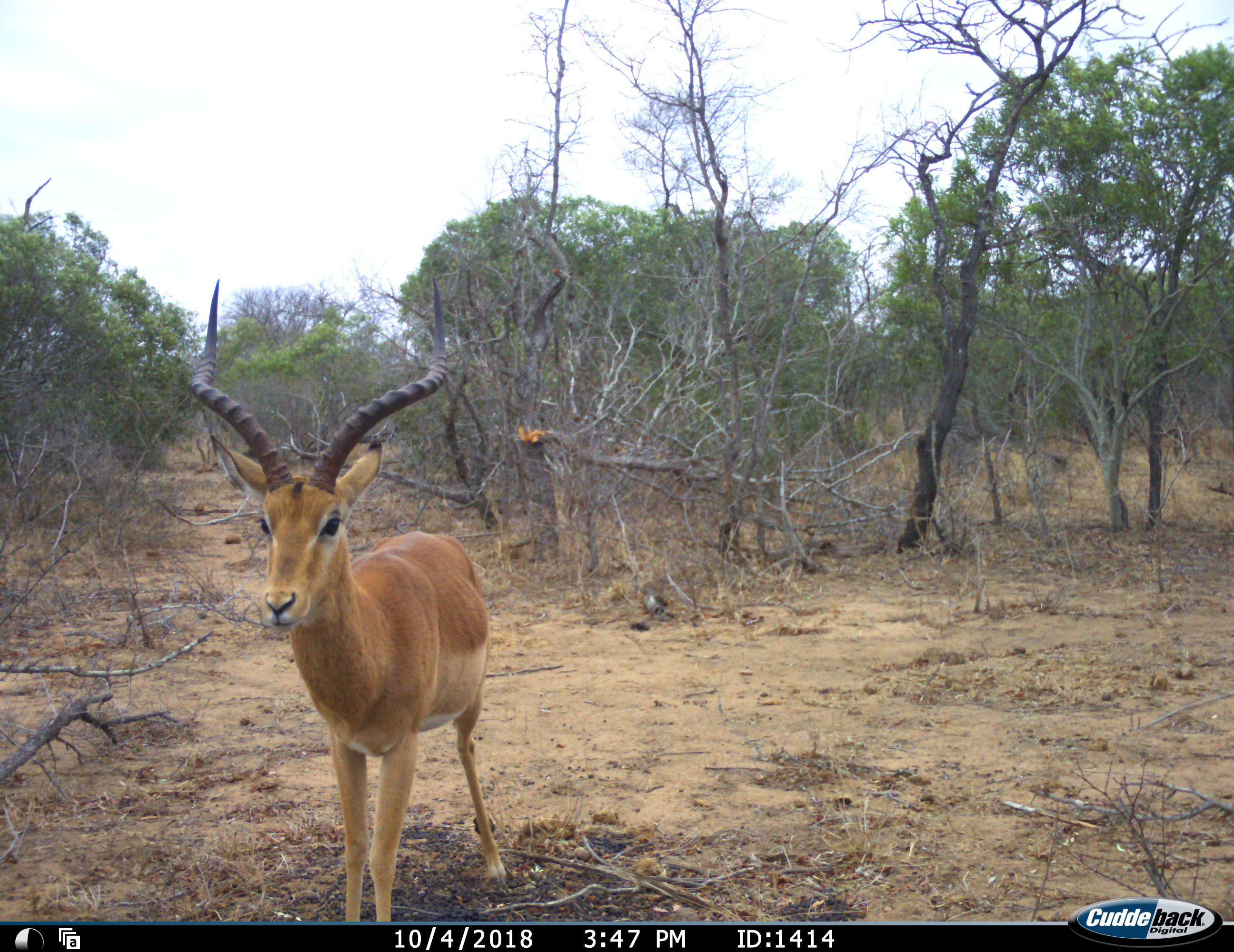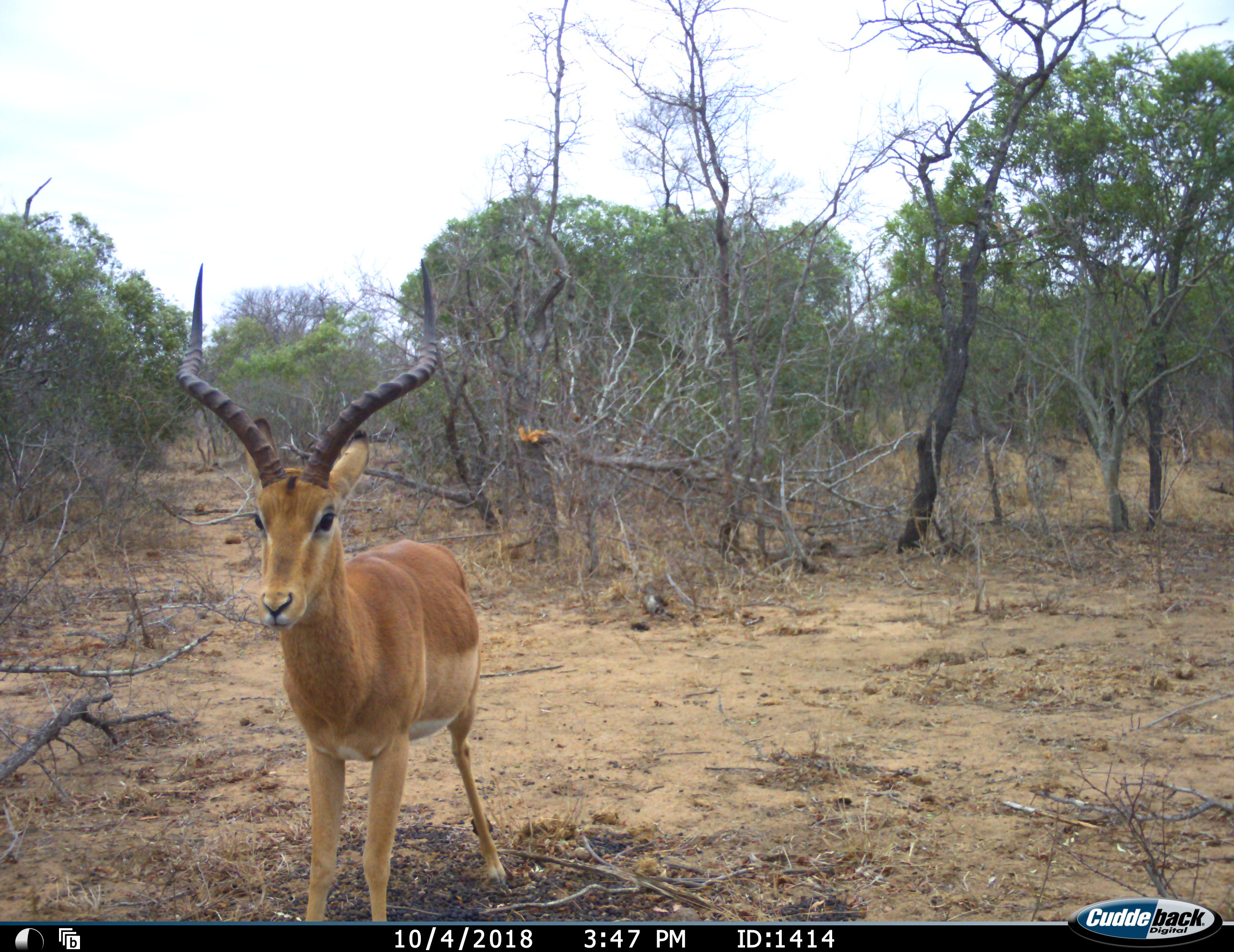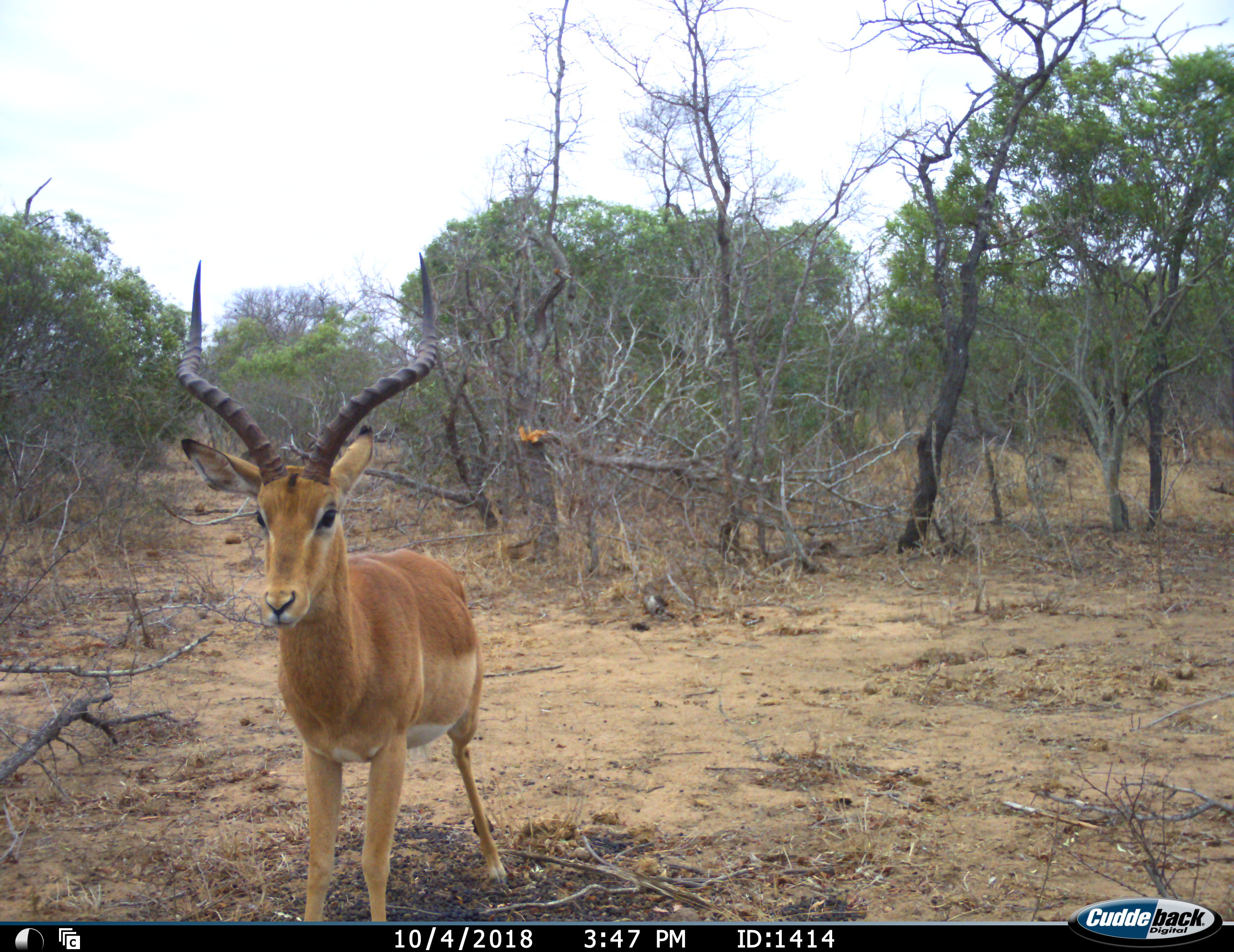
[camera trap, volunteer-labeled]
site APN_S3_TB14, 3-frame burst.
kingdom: Animalia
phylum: Chordata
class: Mammalia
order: Artiodactyla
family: Bovidae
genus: Aepyceros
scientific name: Aepyceros melampus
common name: impala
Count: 1.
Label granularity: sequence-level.